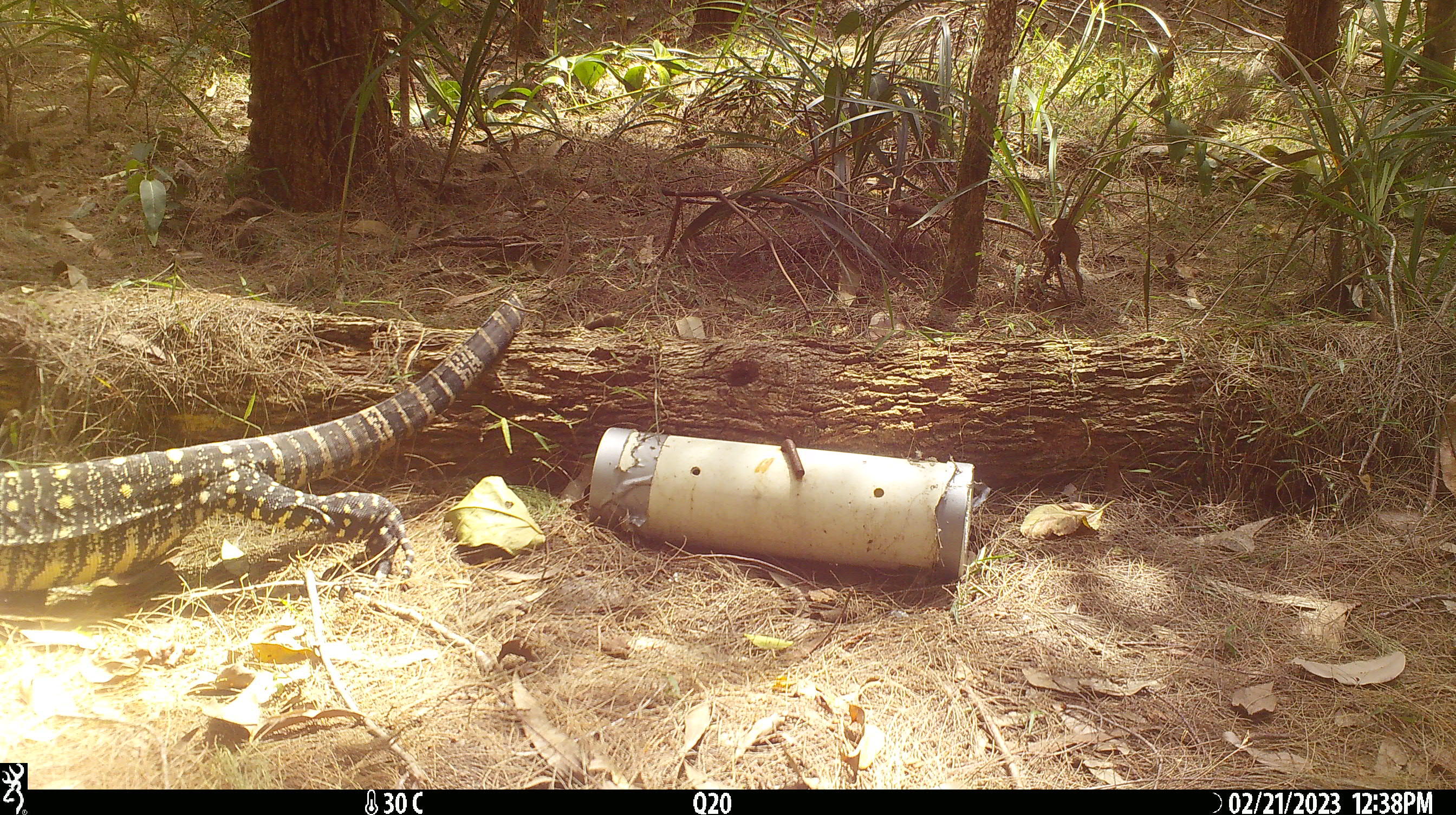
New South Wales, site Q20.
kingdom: Animalia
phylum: Chordata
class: Reptilia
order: Squamata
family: Varanidae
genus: Varanus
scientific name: Varanus varius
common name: lace monitor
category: goanna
Goanna (lace monitor) (Varanus varius).